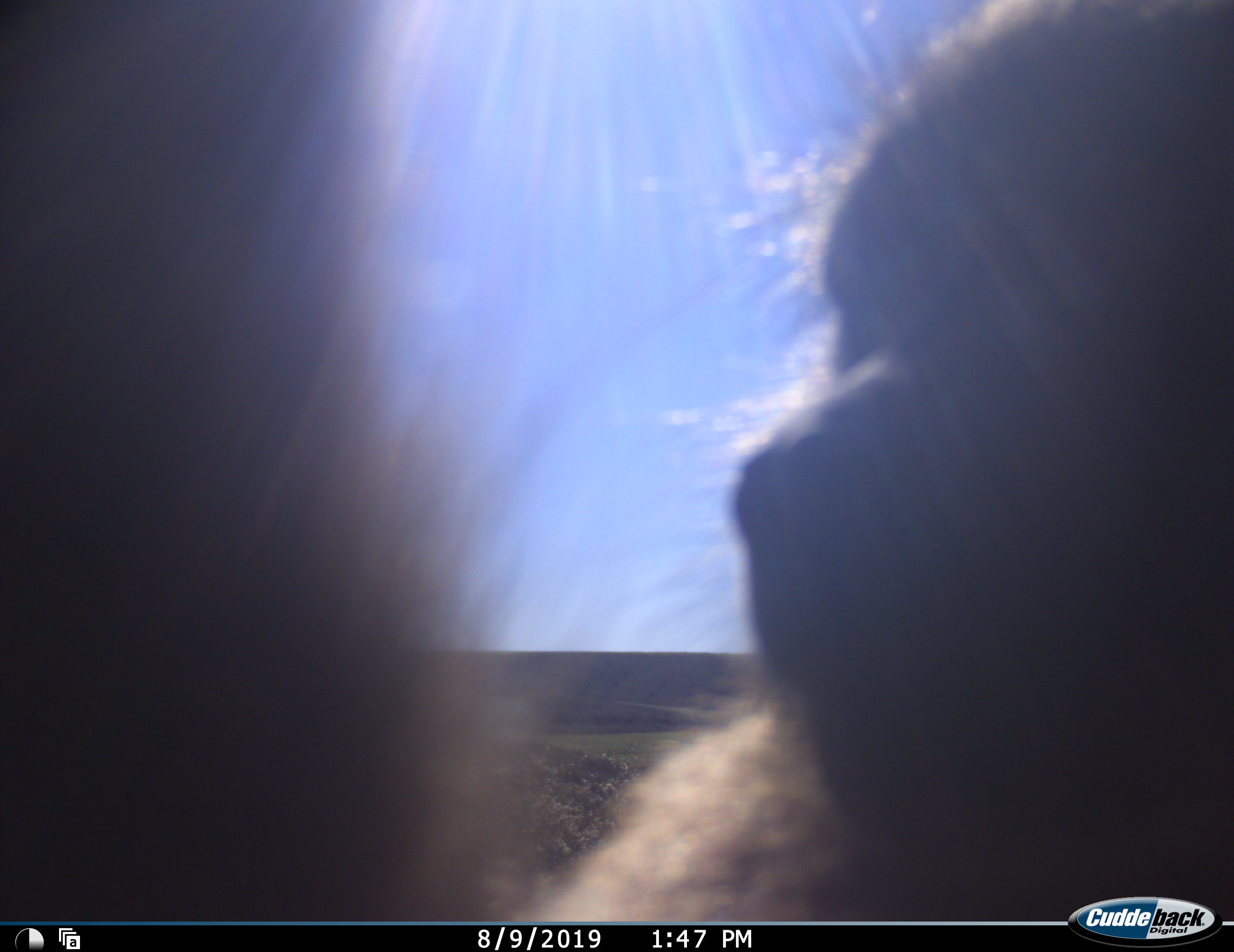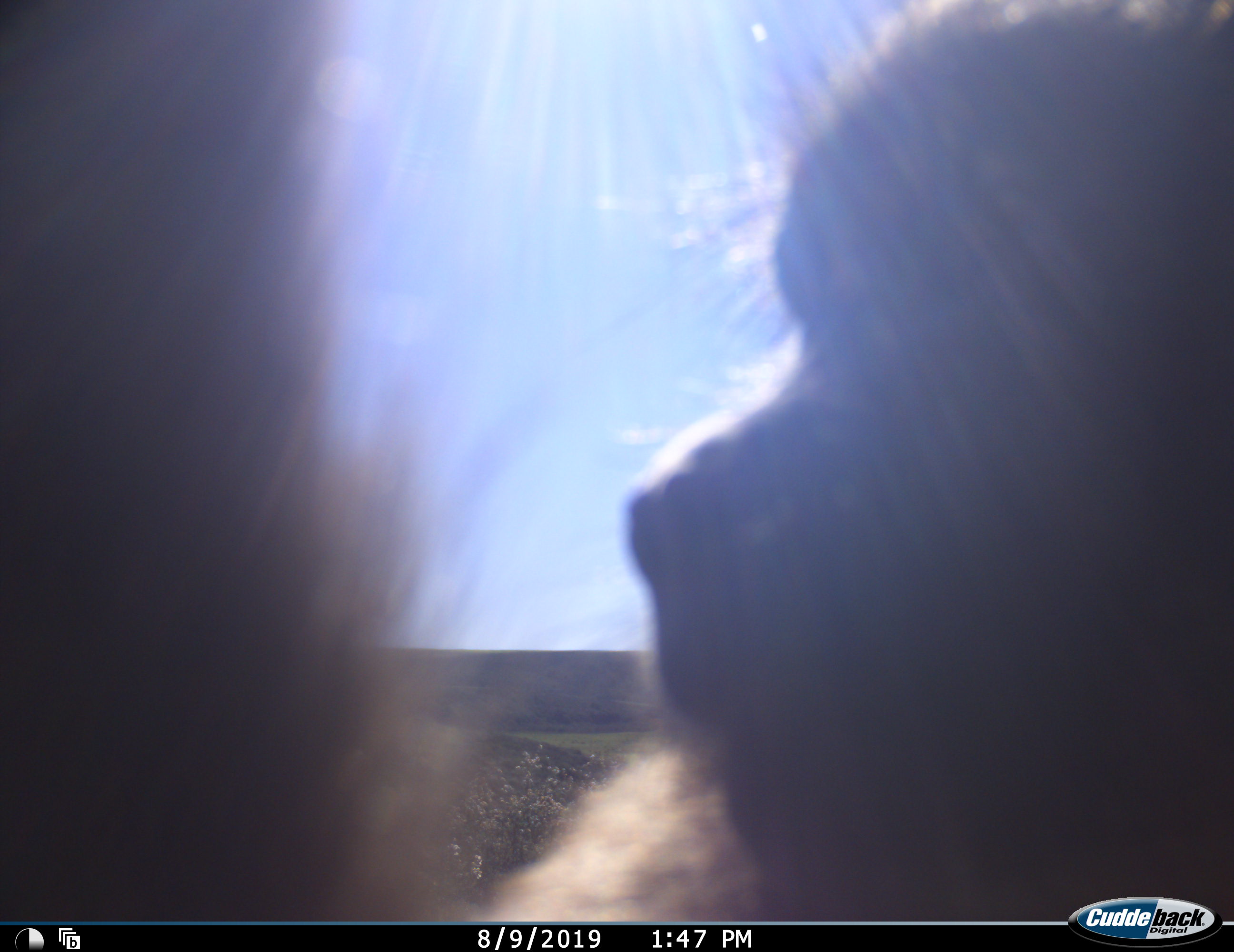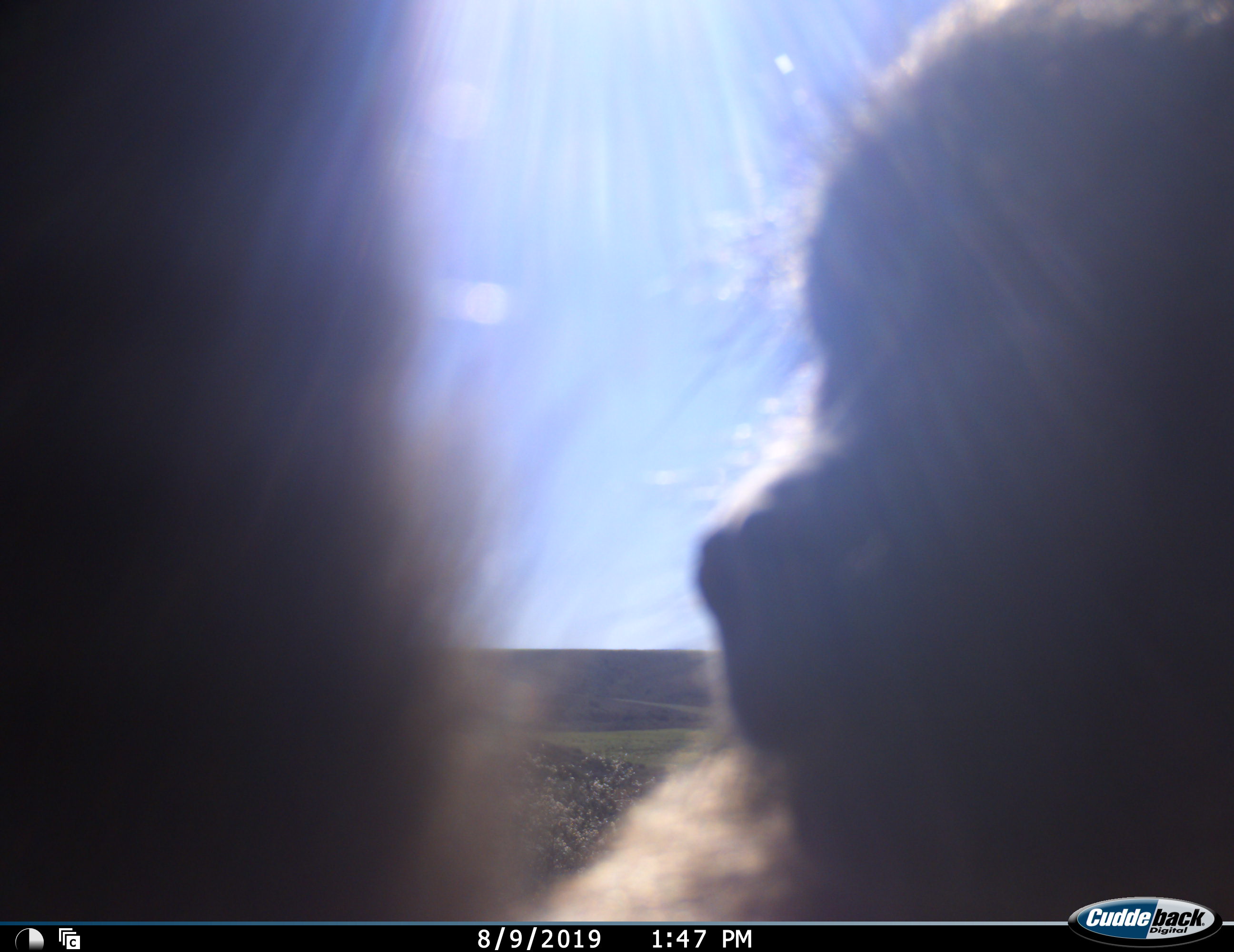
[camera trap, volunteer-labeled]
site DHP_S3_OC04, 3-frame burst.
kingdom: Animalia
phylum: Chordata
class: Mammalia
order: Primates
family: Cercopithecidae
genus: Papio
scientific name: Papio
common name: baboon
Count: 1.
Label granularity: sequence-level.